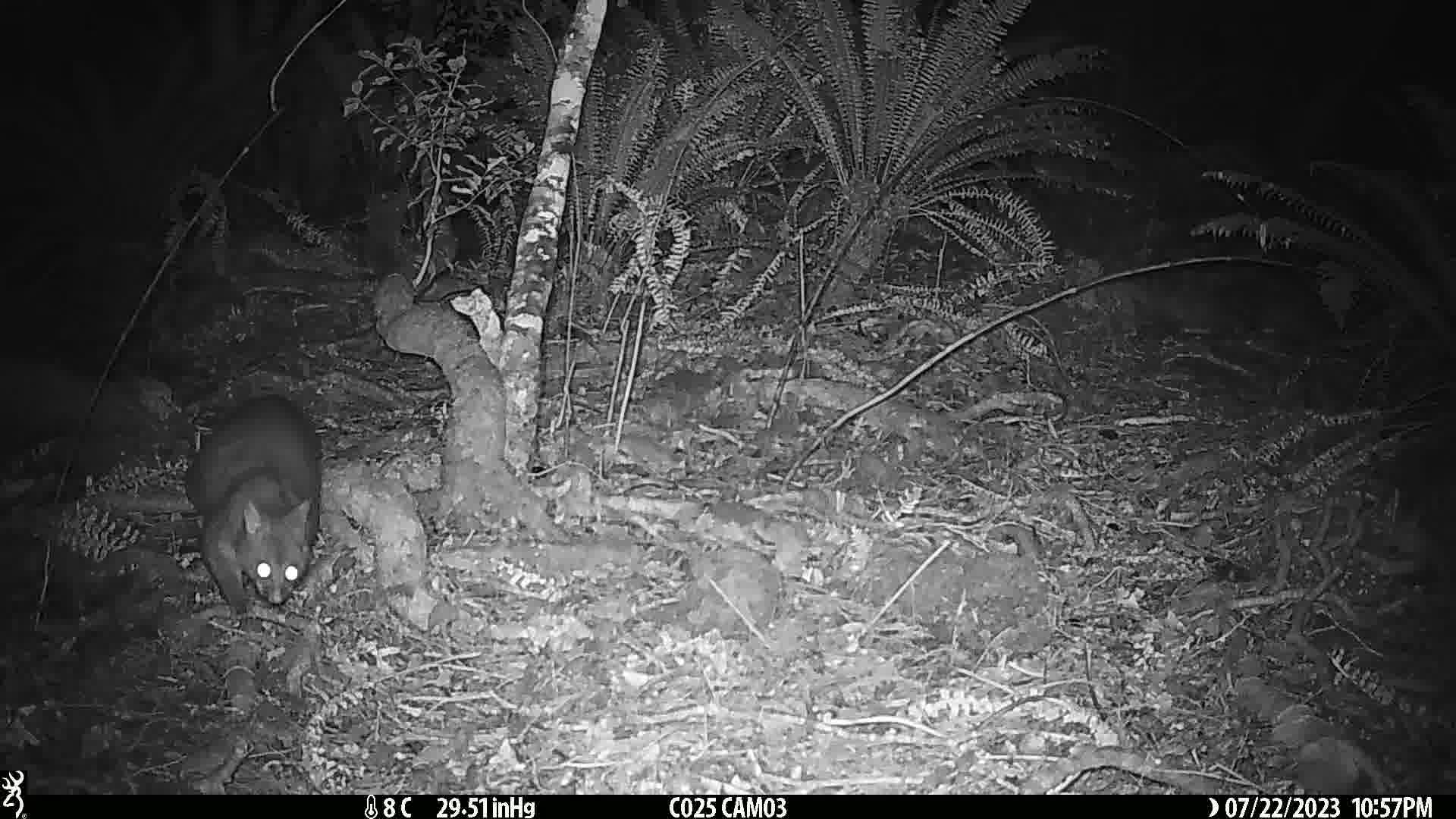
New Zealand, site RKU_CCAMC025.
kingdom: Animalia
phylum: Chordata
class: Mammalia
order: Diprotodontia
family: Phalangeridae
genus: Trichosurus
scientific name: Trichosurus vulpecula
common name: common brushtail possum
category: possum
Possum (common brushtail possum) (Trichosurus vulpecula).